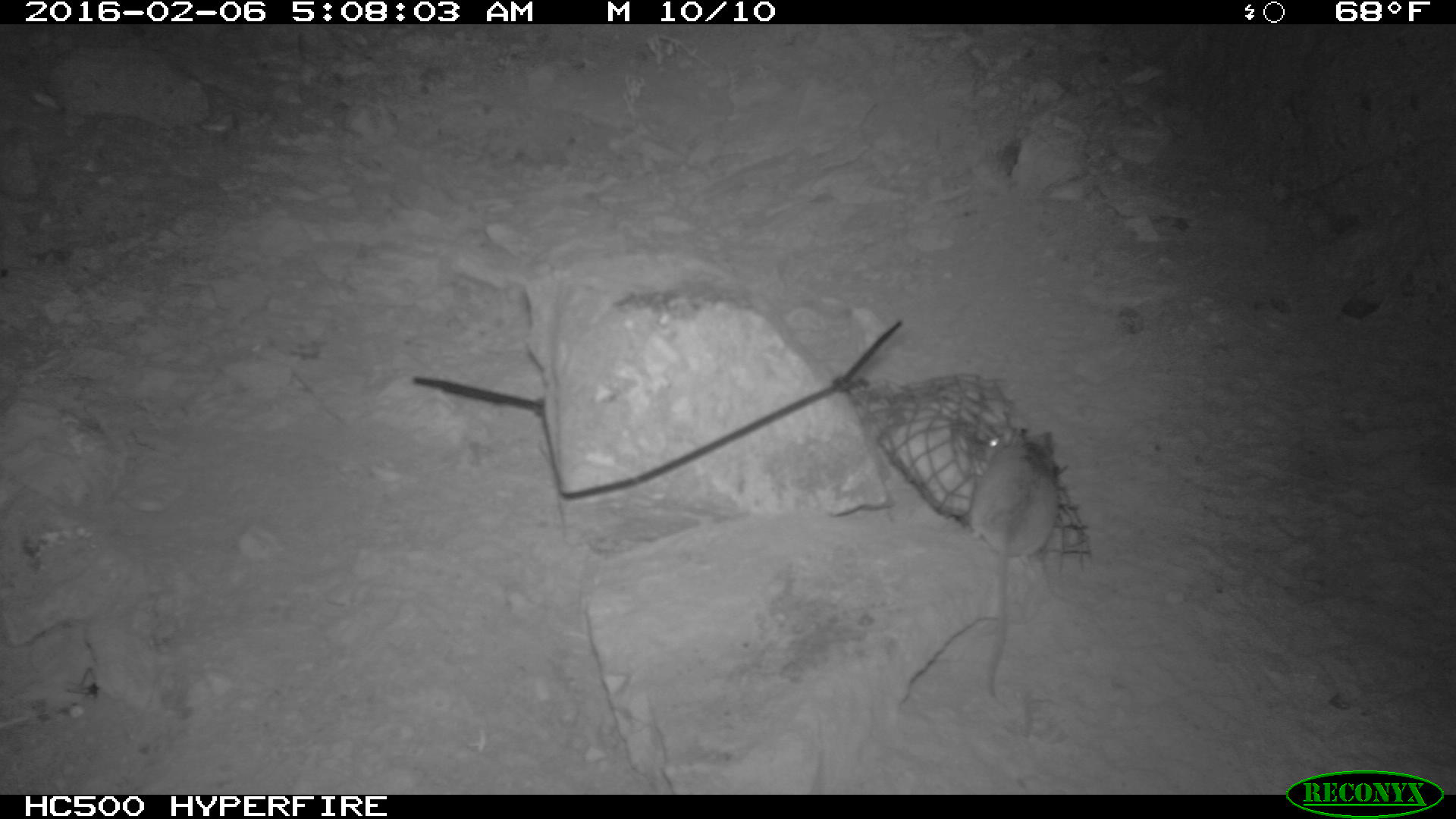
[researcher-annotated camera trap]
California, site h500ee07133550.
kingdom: Animalia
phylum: Chordata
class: Mammalia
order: Rodentia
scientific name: Rodentia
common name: rodent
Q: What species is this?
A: Rodent (Rodentia).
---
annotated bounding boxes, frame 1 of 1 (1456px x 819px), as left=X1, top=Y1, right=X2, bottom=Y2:
rodent: left=967, top=426, right=1058, bottom=701